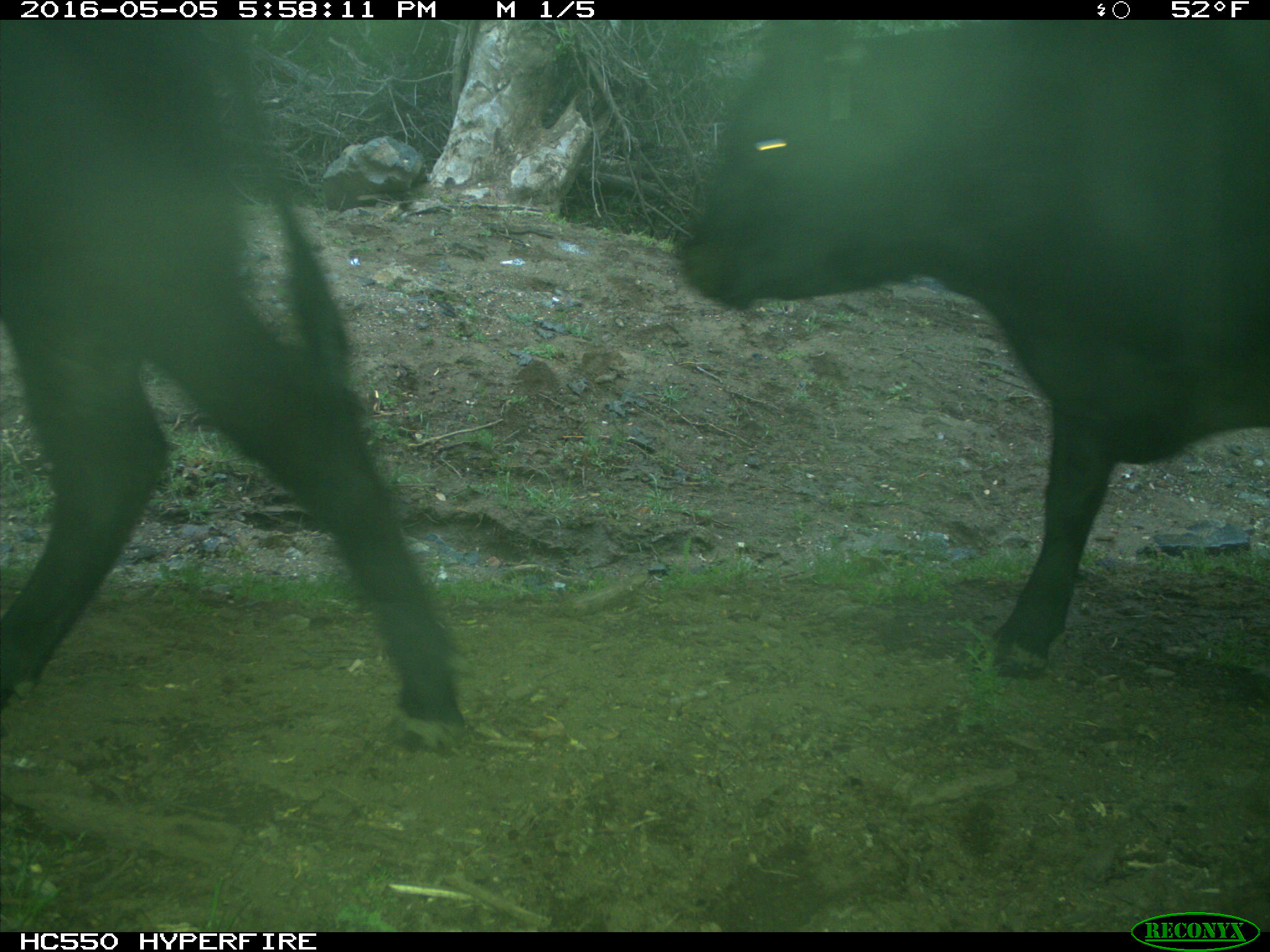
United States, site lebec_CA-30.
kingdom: Animalia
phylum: Chordata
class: Mammalia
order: Artiodactyla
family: Bovidae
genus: Bos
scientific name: Bos taurus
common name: domestic cow